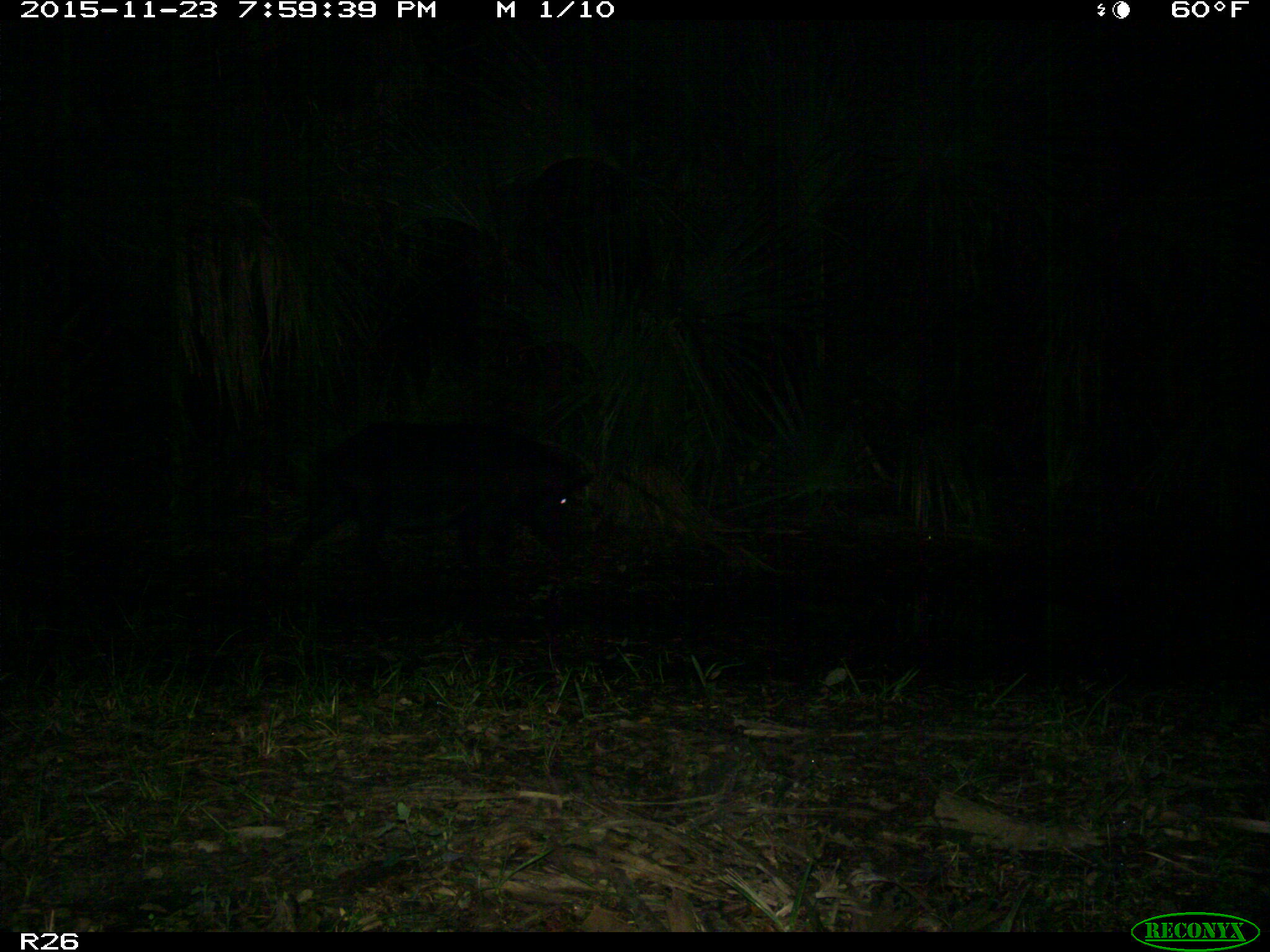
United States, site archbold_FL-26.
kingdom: Animalia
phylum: Chordata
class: Mammalia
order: Artiodactyla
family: Suidae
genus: Sus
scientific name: Sus scrofa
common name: wild boar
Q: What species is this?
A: Sus scrofa (wild boar).